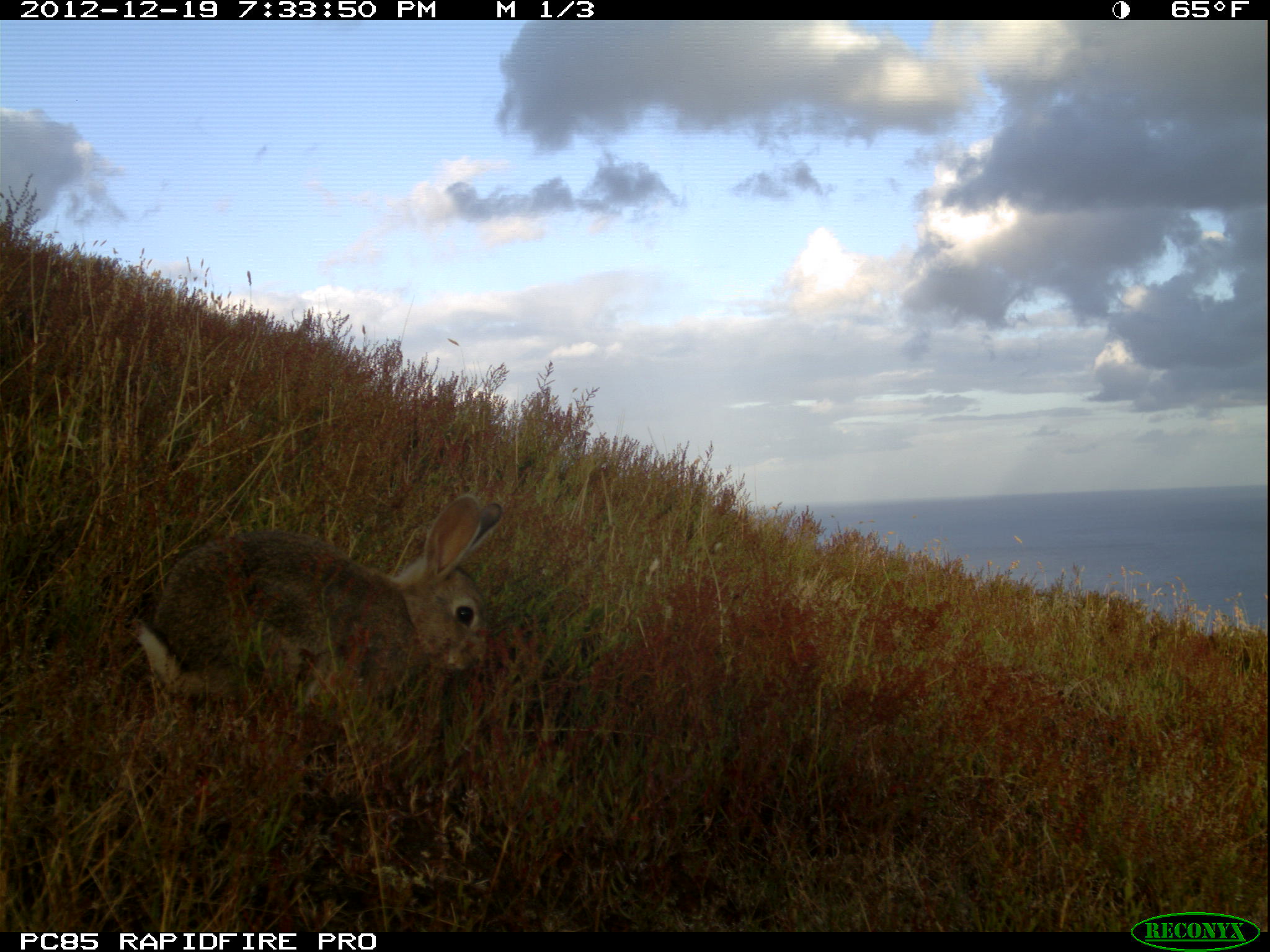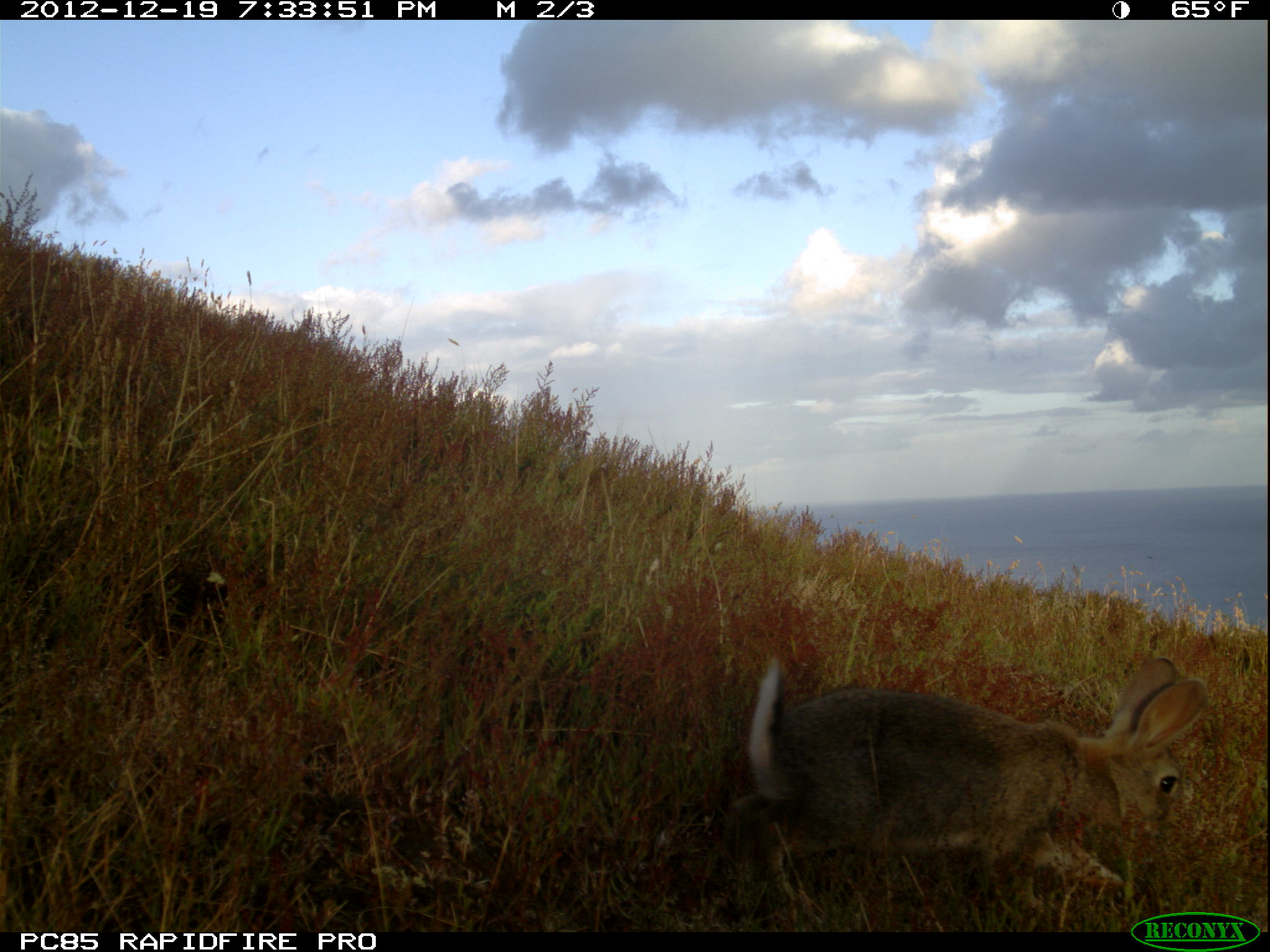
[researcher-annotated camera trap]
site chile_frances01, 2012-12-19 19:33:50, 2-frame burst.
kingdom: Animalia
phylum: Chordata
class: Mammalia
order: Lagomorpha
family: Leporidae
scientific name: Leporidae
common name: rabbits and hares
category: rabbit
Rabbit (rabbits and hares) (Leporidae).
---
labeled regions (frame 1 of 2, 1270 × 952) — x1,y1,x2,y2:
rabbit: 125,493,504,744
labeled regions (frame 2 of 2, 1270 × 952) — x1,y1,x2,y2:
rabbit: 710,651,1217,927